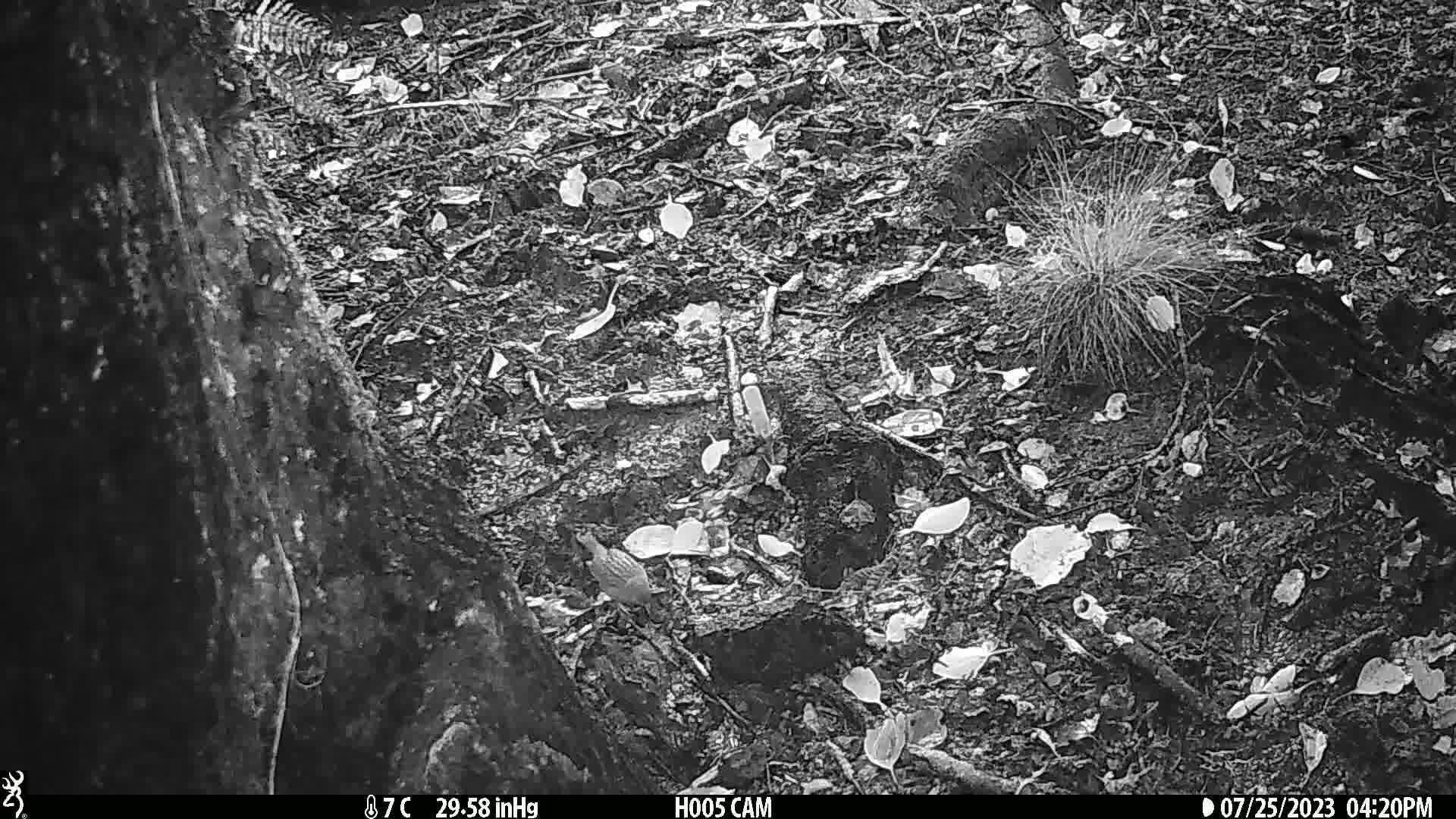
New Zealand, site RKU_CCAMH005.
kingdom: Animalia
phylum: Chordata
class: Aves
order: Passeriformes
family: Prunellidae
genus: Prunella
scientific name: Prunella modularis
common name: dunnock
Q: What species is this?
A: Dunnock (Prunella modularis).